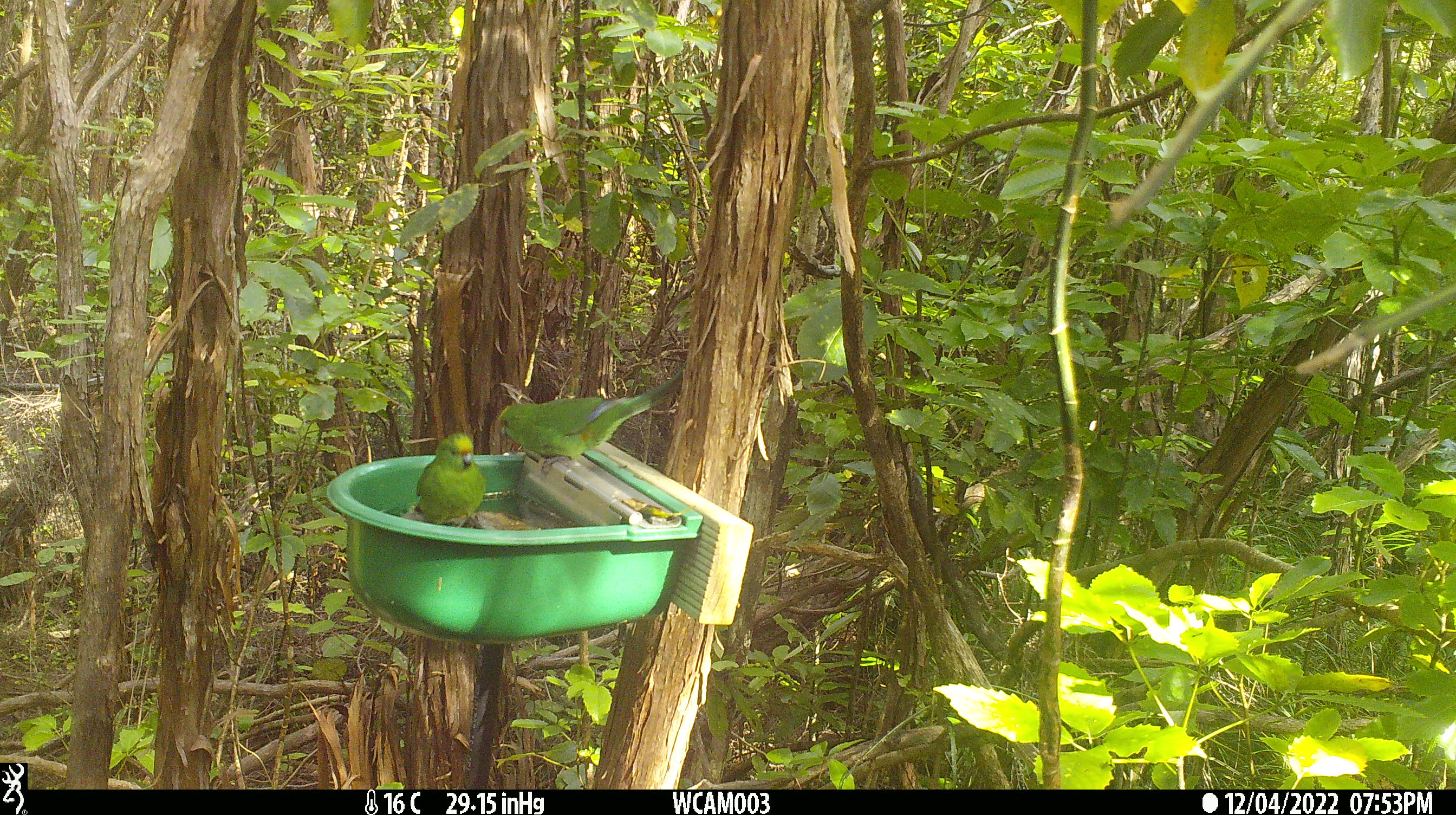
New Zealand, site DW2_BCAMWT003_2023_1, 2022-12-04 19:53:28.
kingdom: Animalia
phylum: Chordata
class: Aves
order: Psittaciformes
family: Psittaculidae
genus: Cyanoramphus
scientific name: Cyanoramphus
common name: parakeet